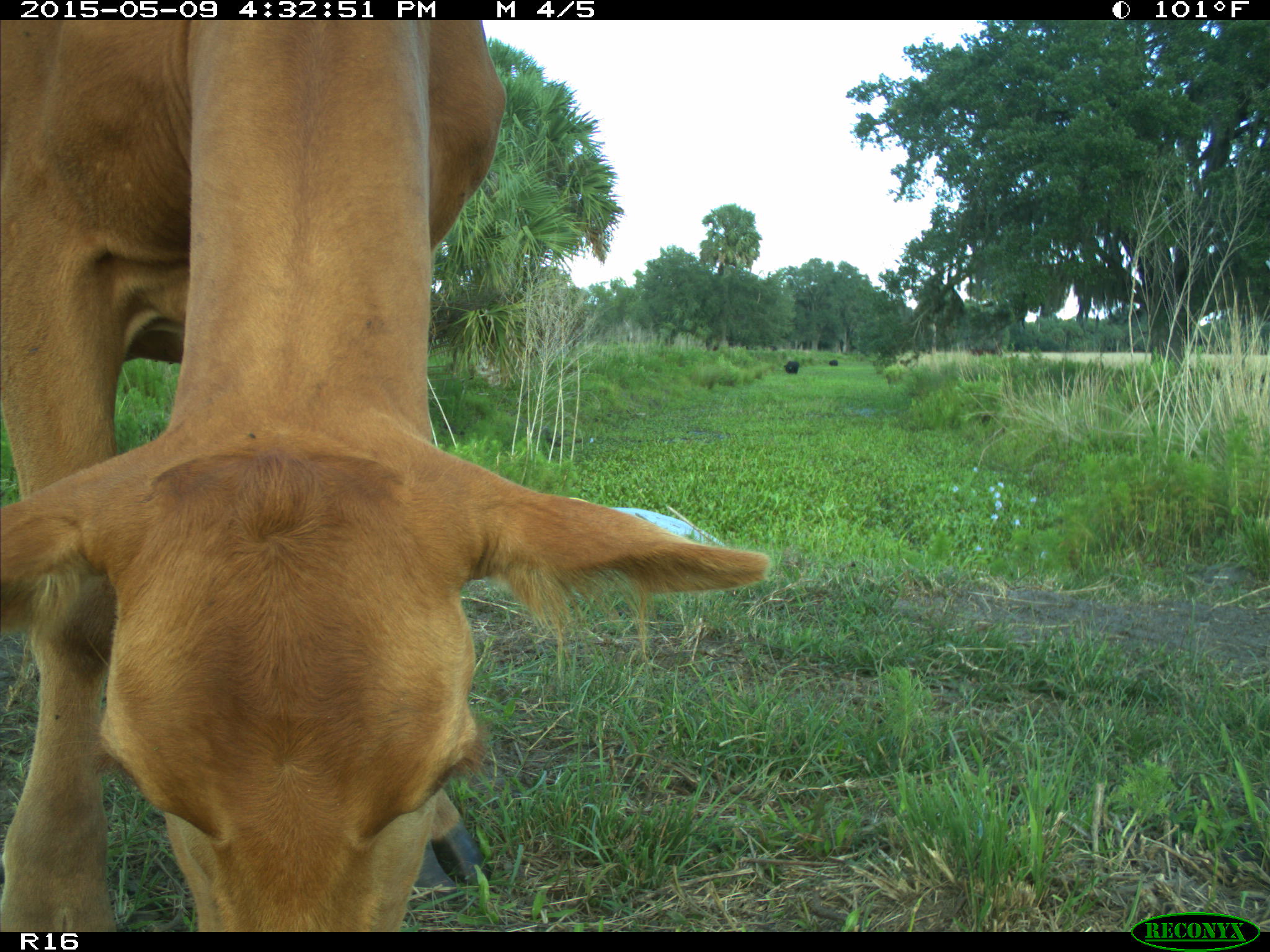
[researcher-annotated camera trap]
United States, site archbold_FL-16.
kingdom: Animalia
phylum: Chordata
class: Mammalia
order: Artiodactyla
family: Bovidae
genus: Bos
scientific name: Bos taurus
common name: domestic cow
Bos taurus (domestic cow).